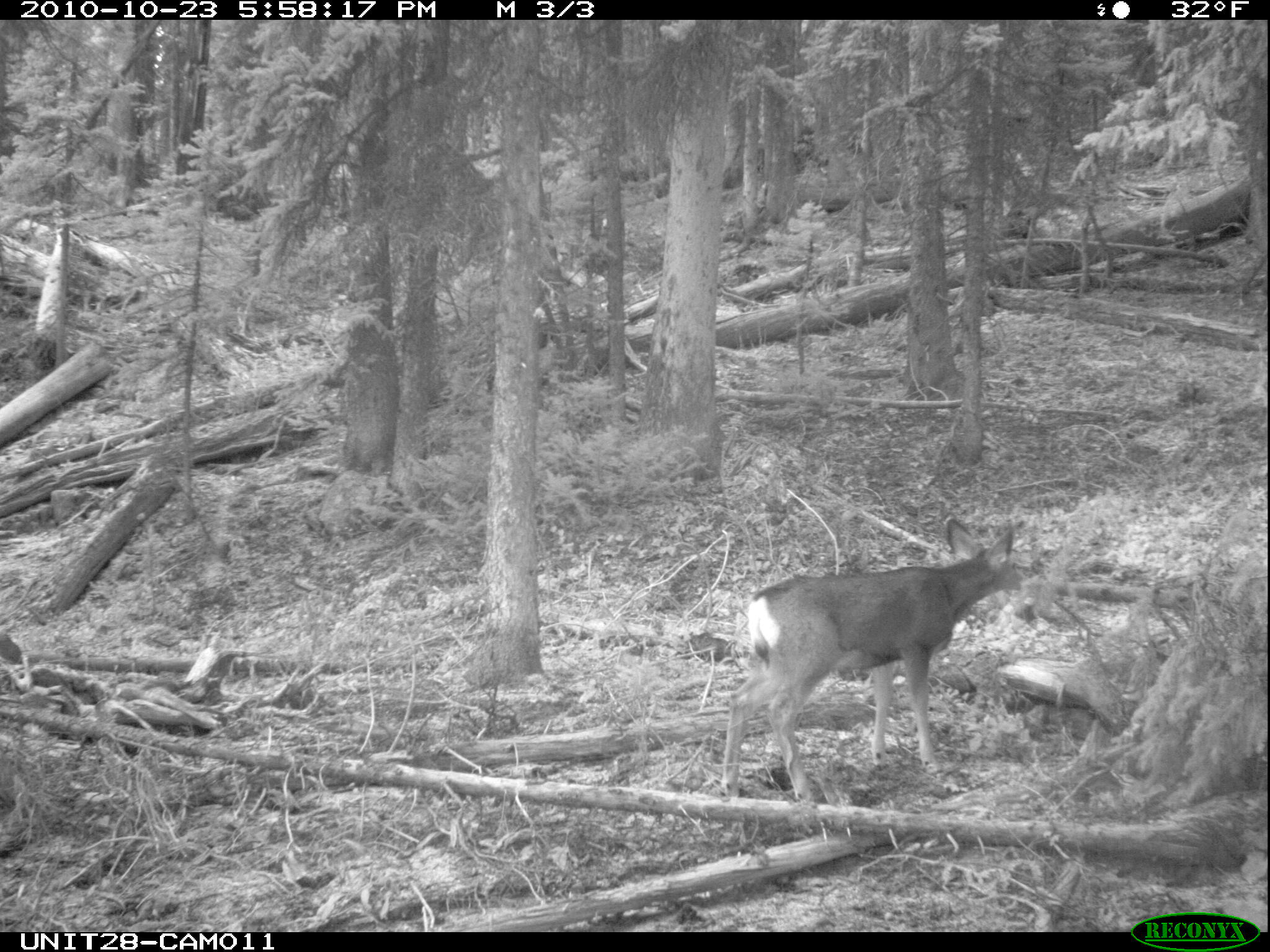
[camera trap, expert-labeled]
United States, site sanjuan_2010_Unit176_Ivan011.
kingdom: Animalia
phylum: Chordata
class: Mammalia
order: Artiodactyla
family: Cervidae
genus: Odocoileus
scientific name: Odocoileus hemionus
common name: mule deer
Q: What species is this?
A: Odocoileus hemionus (mule deer).